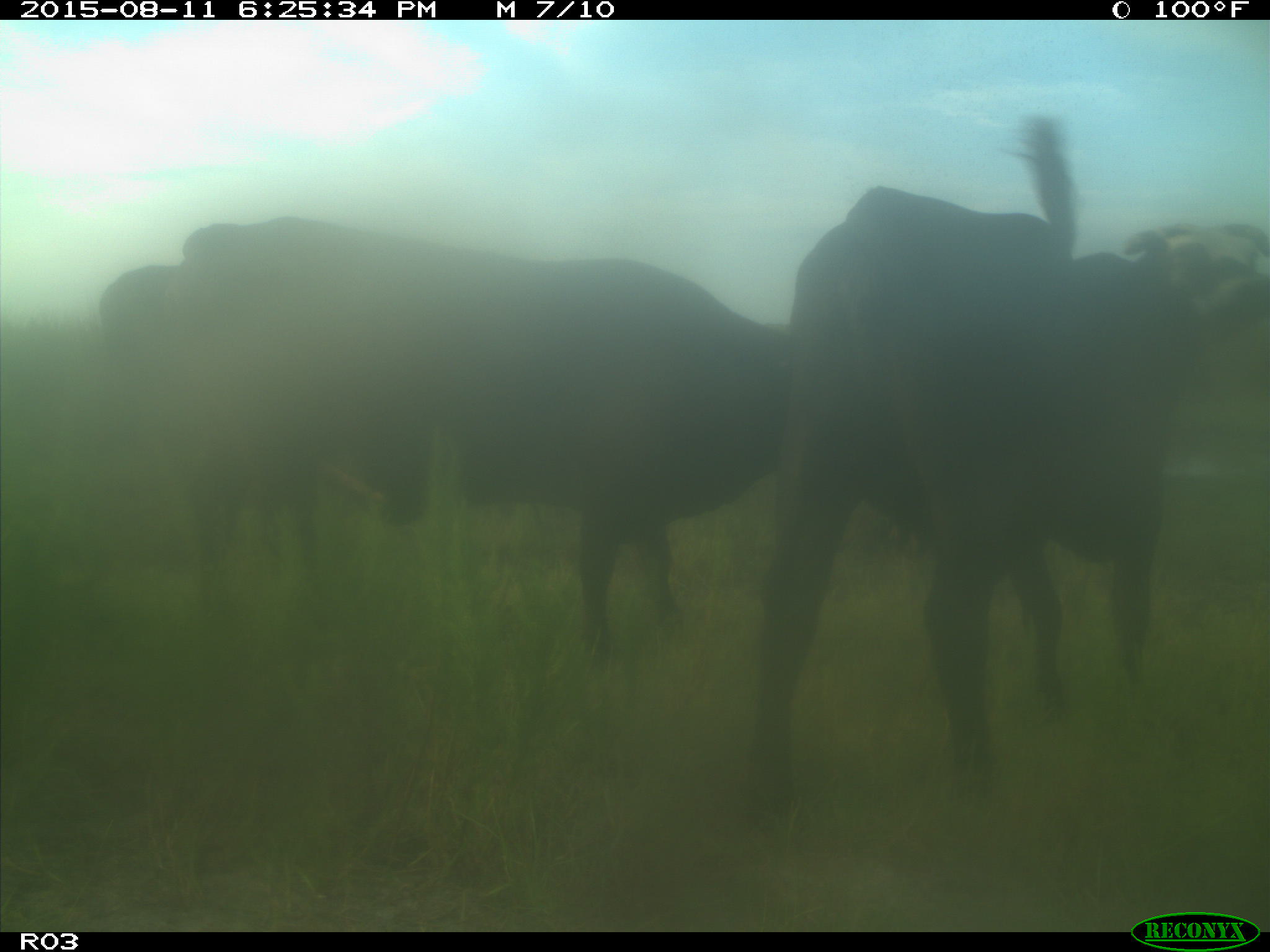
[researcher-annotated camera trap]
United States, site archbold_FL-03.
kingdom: Animalia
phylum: Chordata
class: Mammalia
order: Artiodactyla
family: Bovidae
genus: Bos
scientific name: Bos taurus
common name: domestic cow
Bos taurus (domestic cow).